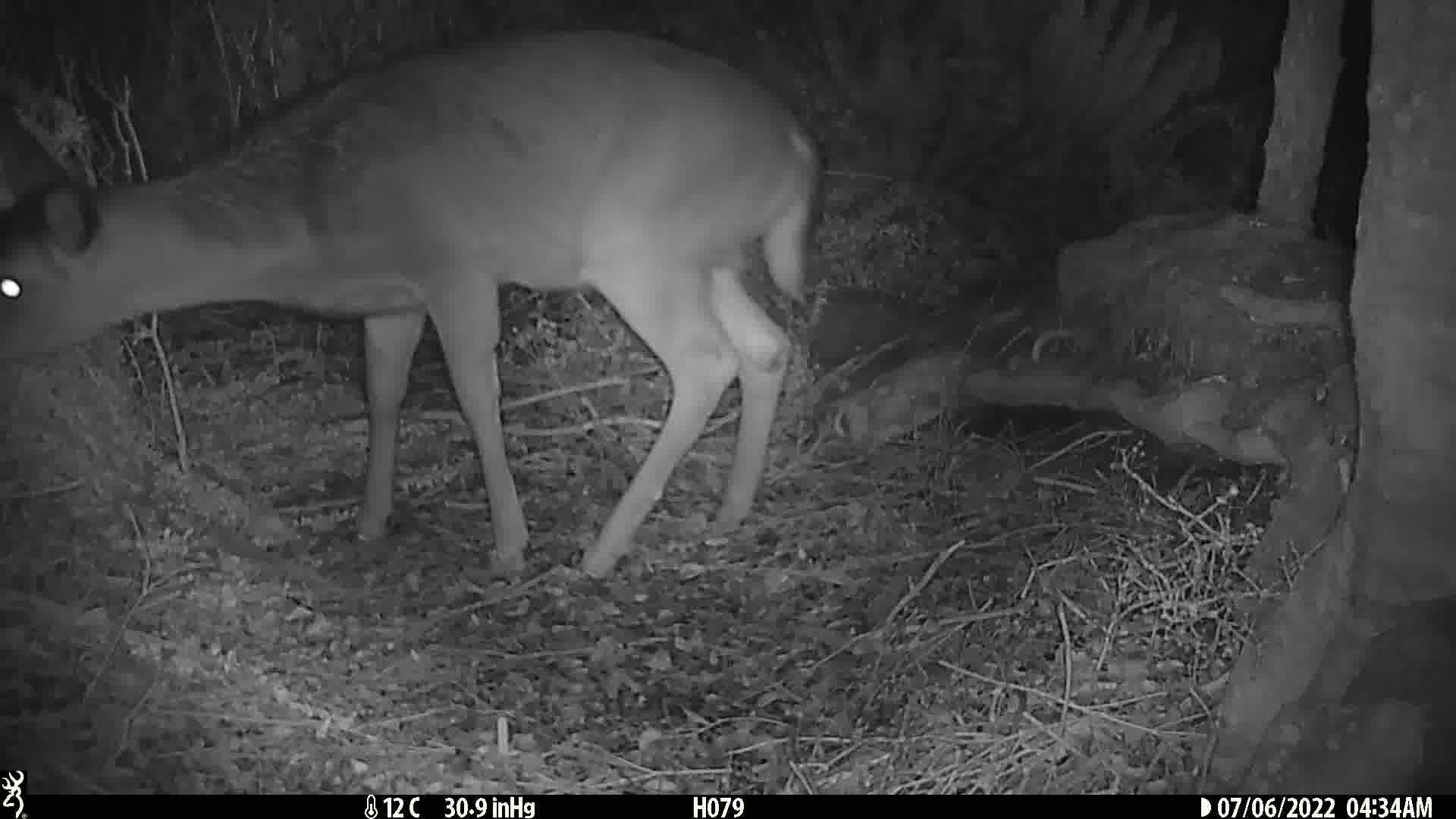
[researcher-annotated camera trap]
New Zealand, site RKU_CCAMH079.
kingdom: Animalia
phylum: Chordata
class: Mammalia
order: Artiodactyla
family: Cervidae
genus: Odocoileus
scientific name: Odocoileus virginianus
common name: white-tailed deer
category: white tailed deer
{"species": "white tailed deer (white-tailed deer) (Odocoileus virginianus)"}